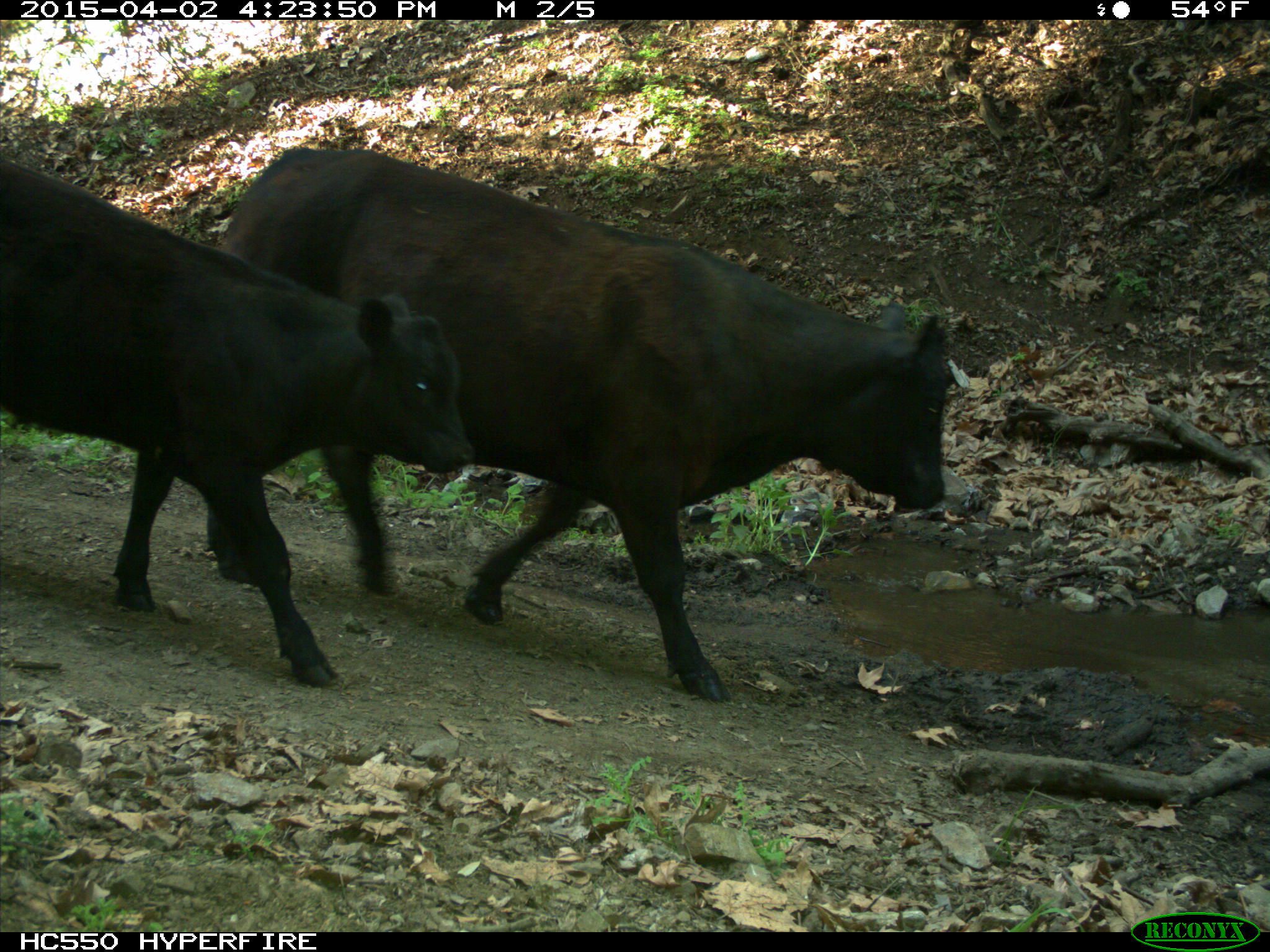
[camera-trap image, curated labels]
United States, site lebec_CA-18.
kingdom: Animalia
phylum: Chordata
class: Mammalia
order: Artiodactyla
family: Bovidae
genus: Bos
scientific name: Bos taurus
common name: domestic cow